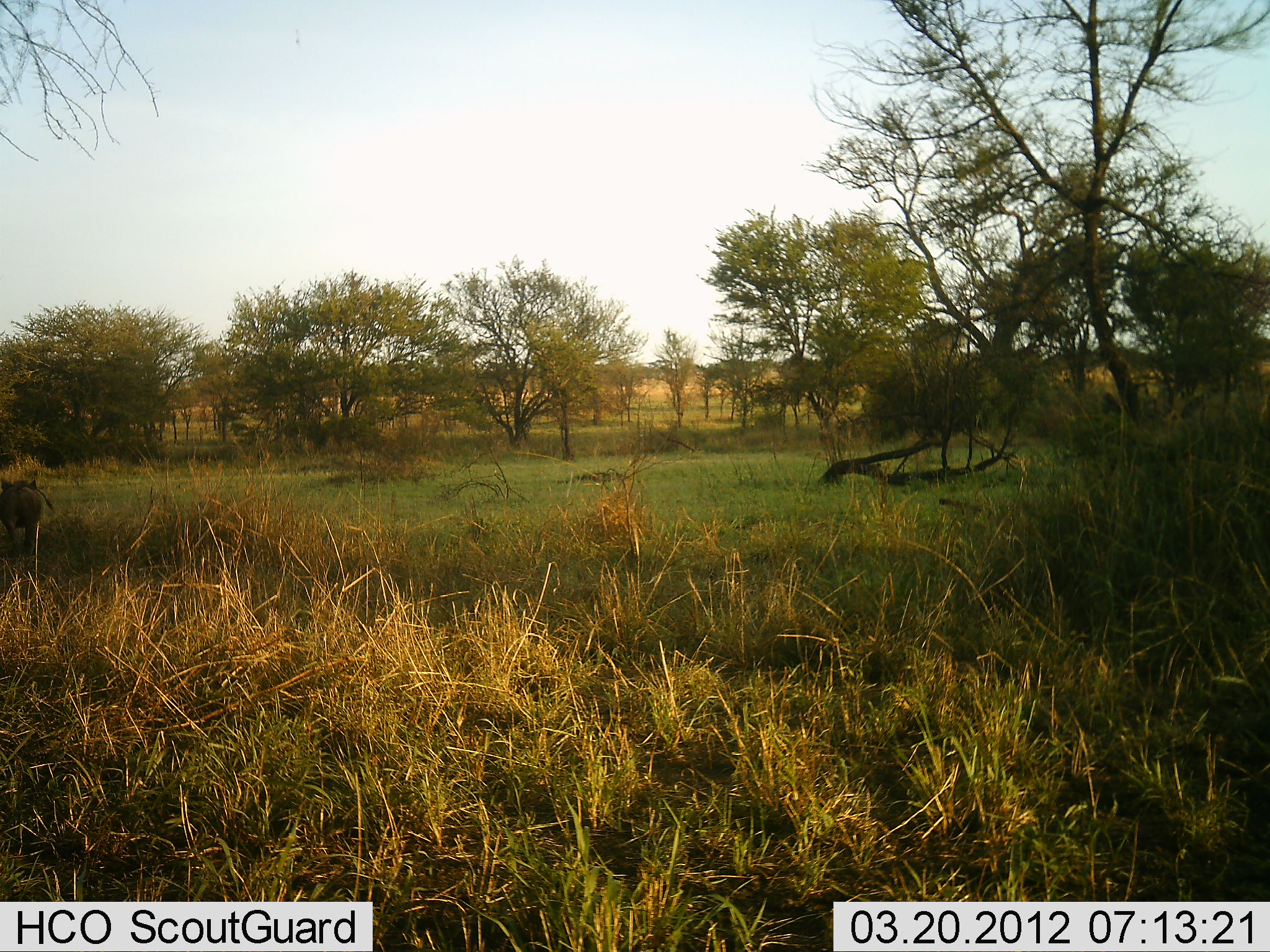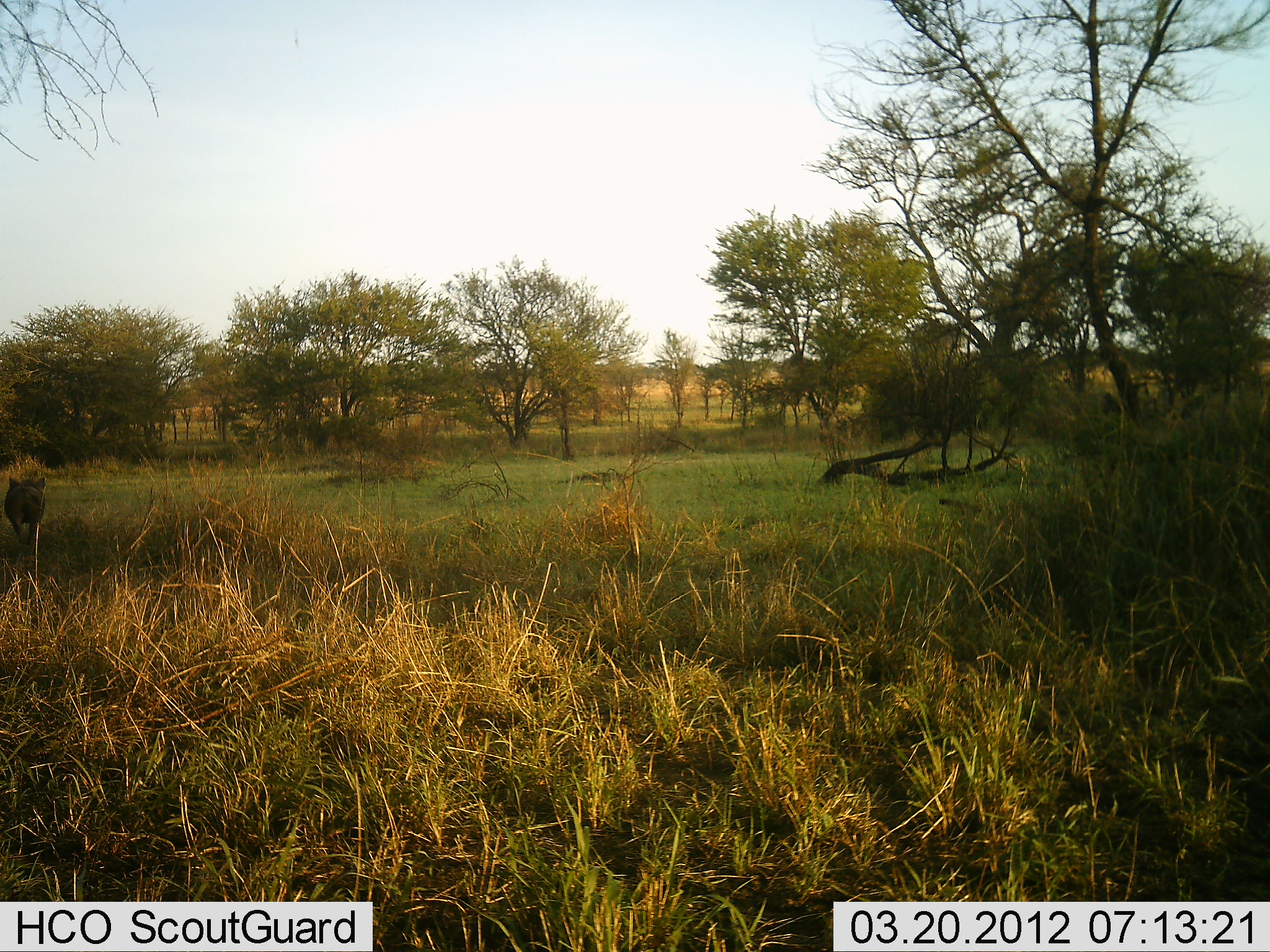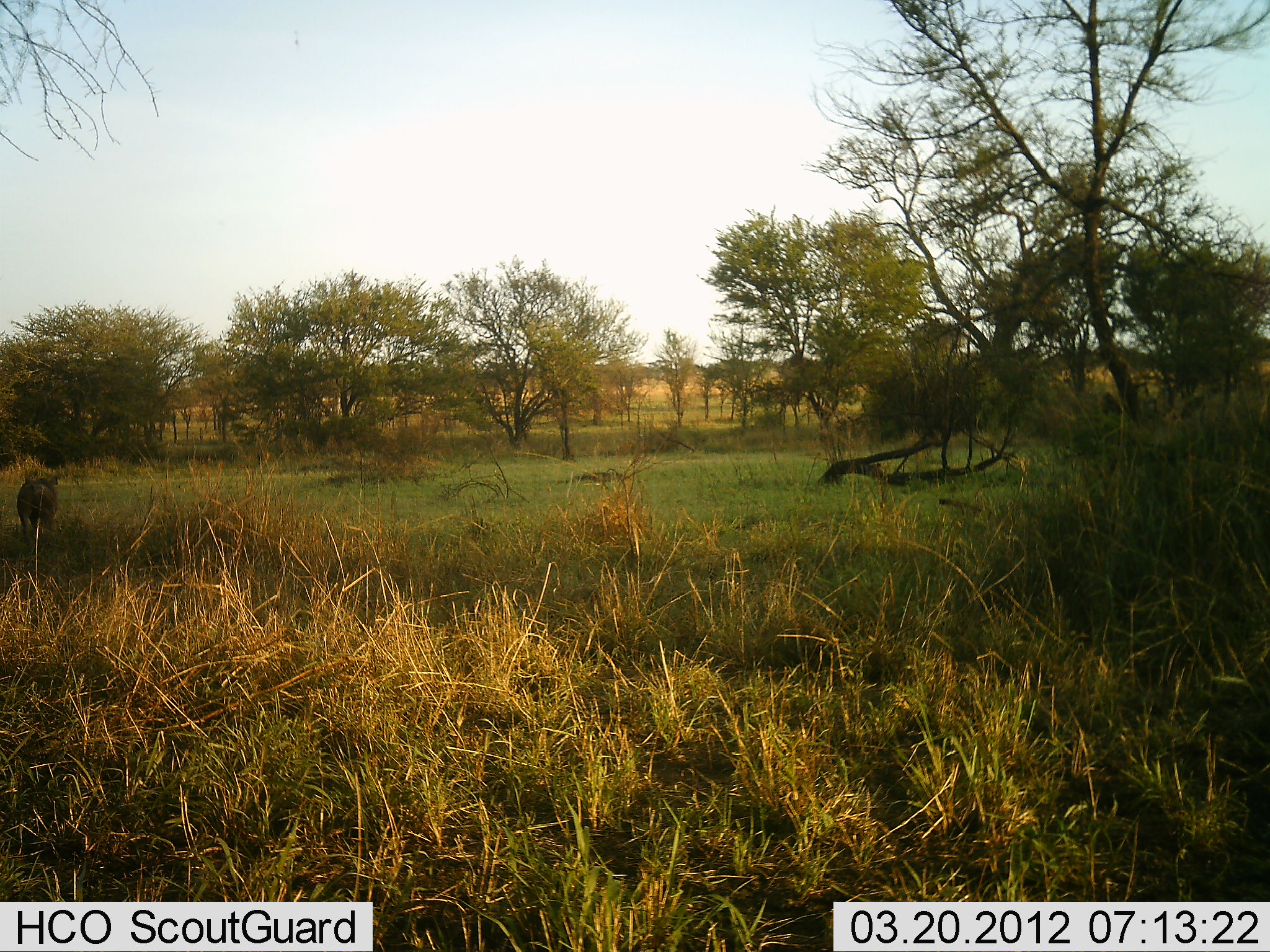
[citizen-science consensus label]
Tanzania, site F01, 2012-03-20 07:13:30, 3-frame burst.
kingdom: Animalia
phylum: Chordata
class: Mammalia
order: Artiodactyla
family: Suidae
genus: Phacochoerus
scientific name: Phacochoerus africanus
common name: warthog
Warthog (Phacochoerus africanus), count 1. Behavior (volunteer vote fractions): standing 4%, resting 0%, moving 96%, interacting 0%. Young present (vote fraction): 0%. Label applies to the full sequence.